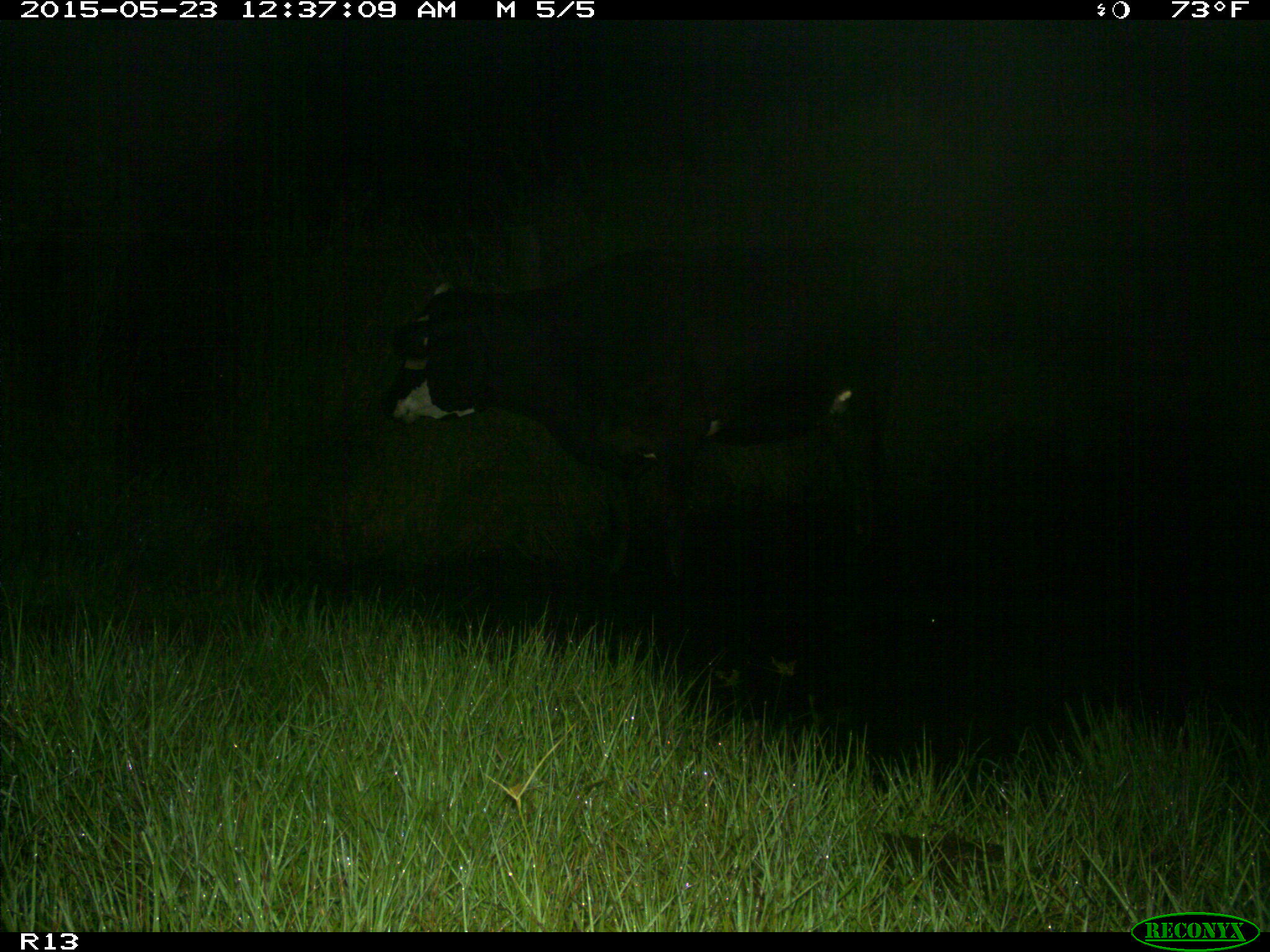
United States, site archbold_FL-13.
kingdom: Animalia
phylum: Chordata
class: Mammalia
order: Artiodactyla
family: Bovidae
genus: Bos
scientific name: Bos taurus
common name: domestic cow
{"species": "Bos taurus (domestic cow)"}